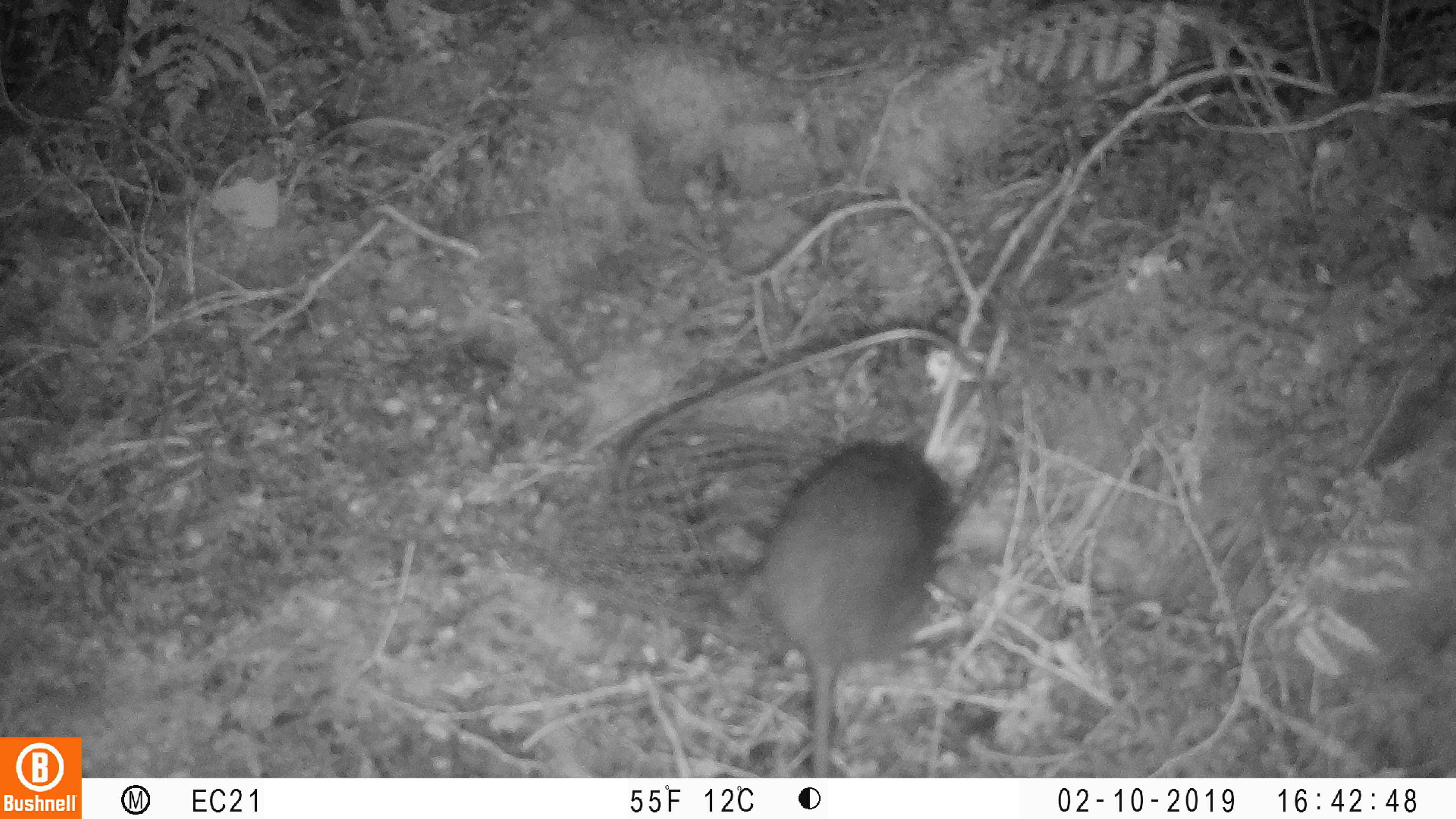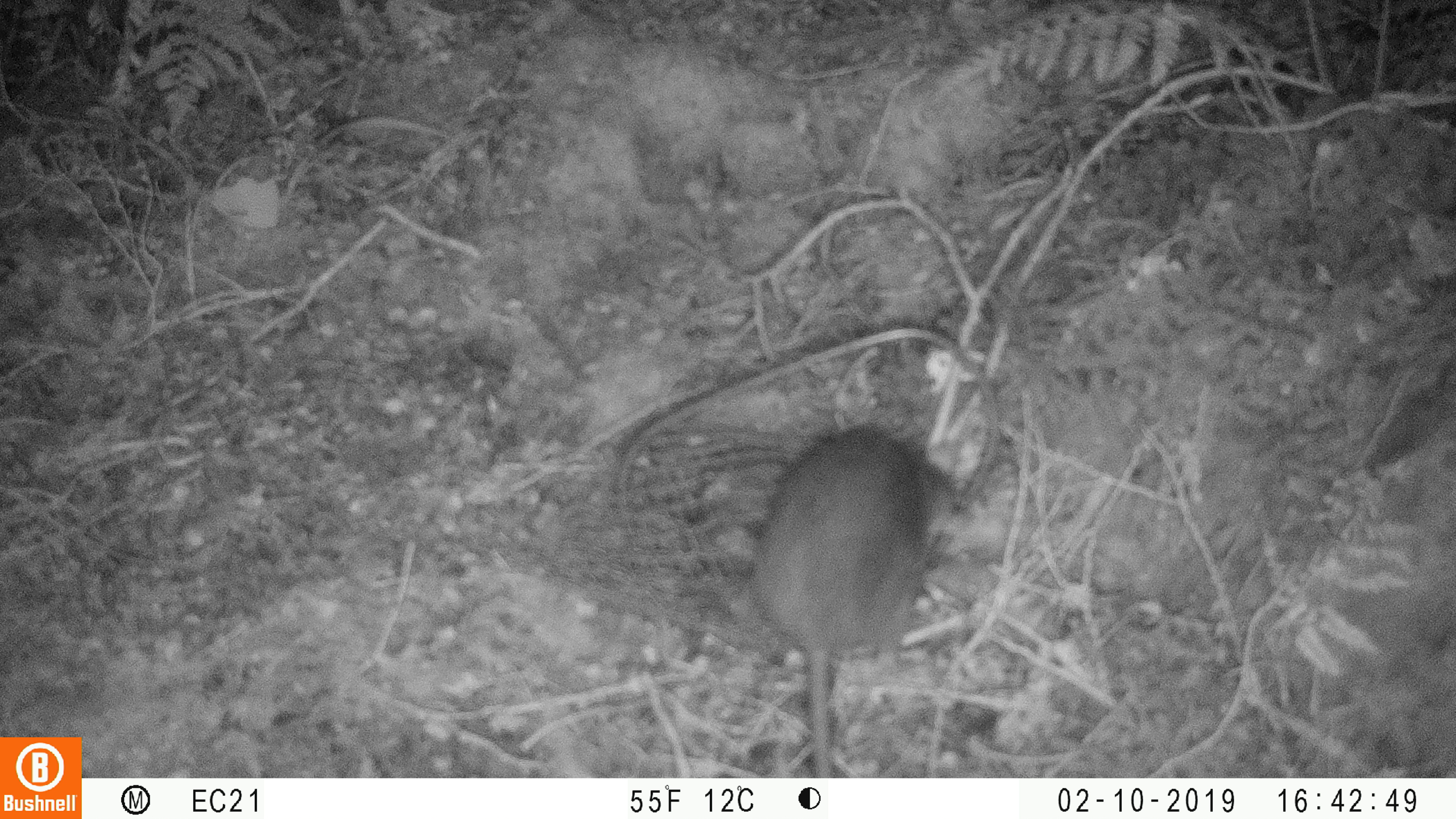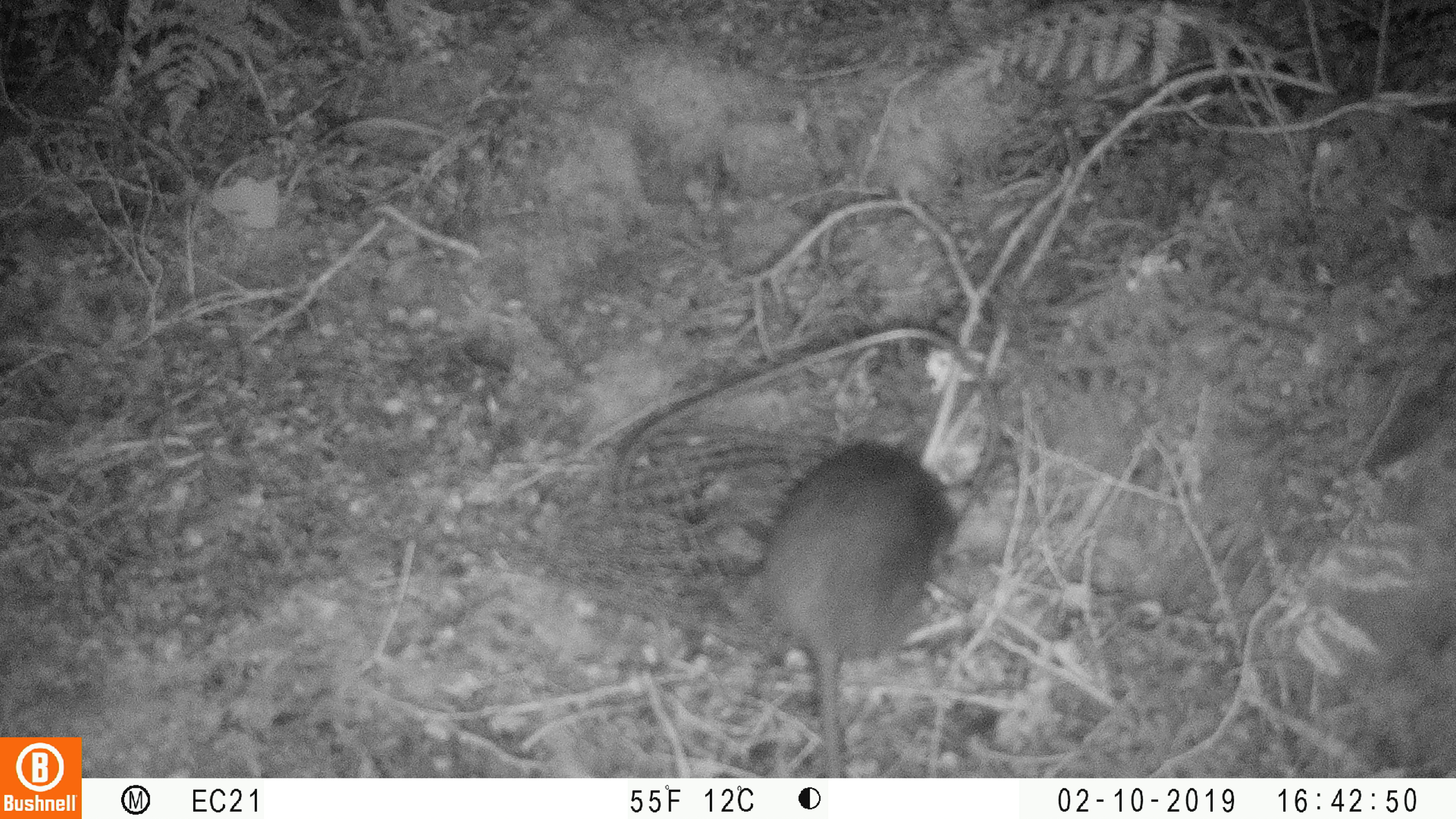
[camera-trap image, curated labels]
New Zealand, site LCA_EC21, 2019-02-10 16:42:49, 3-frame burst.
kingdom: Animalia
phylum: Chordata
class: Mammalia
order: Rodentia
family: Muridae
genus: Rattus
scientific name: Rattus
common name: rat